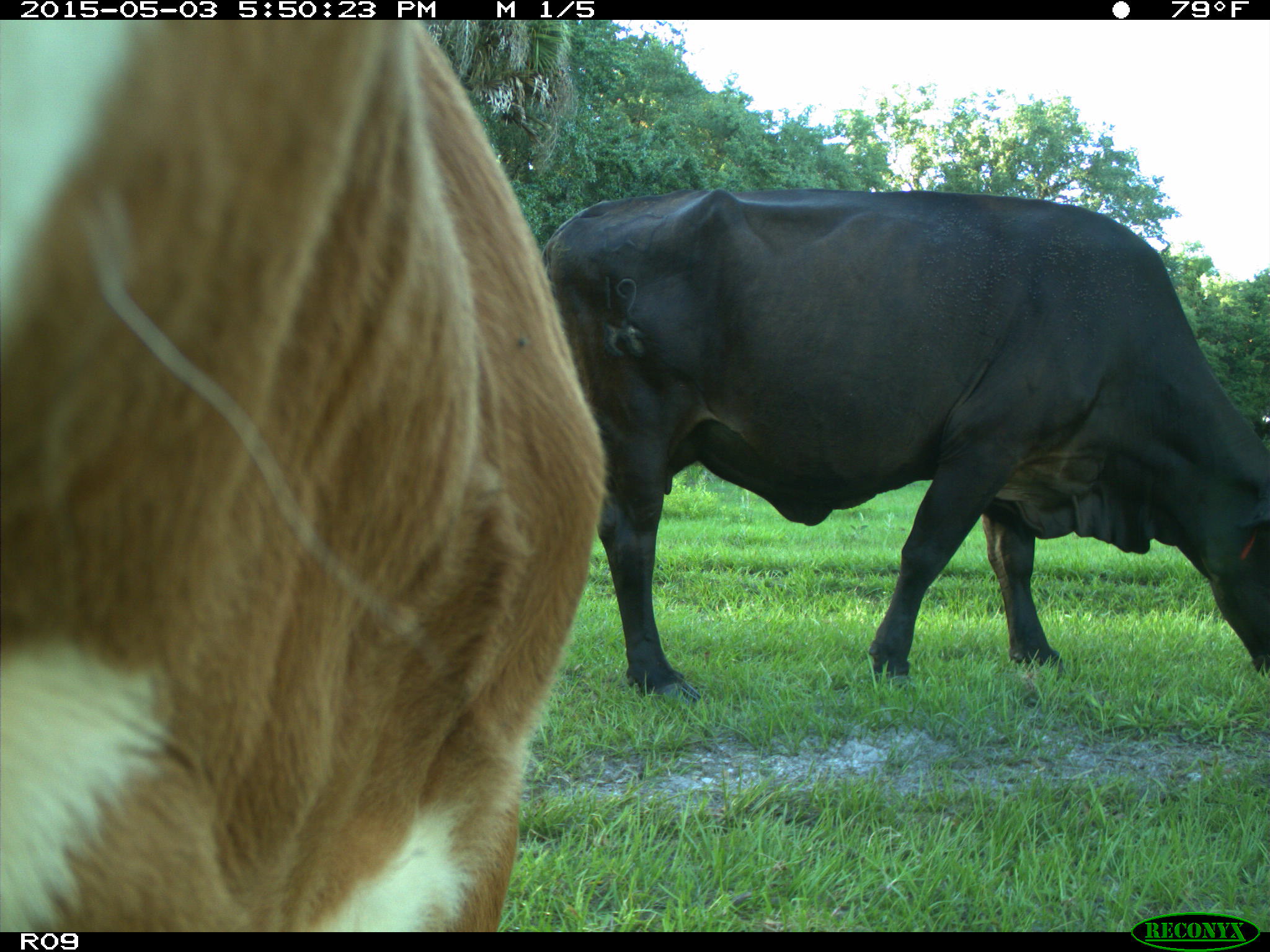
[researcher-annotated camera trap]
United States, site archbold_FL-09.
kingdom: Animalia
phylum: Chordata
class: Mammalia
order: Artiodactyla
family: Bovidae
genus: Bos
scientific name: Bos taurus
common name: domestic cow